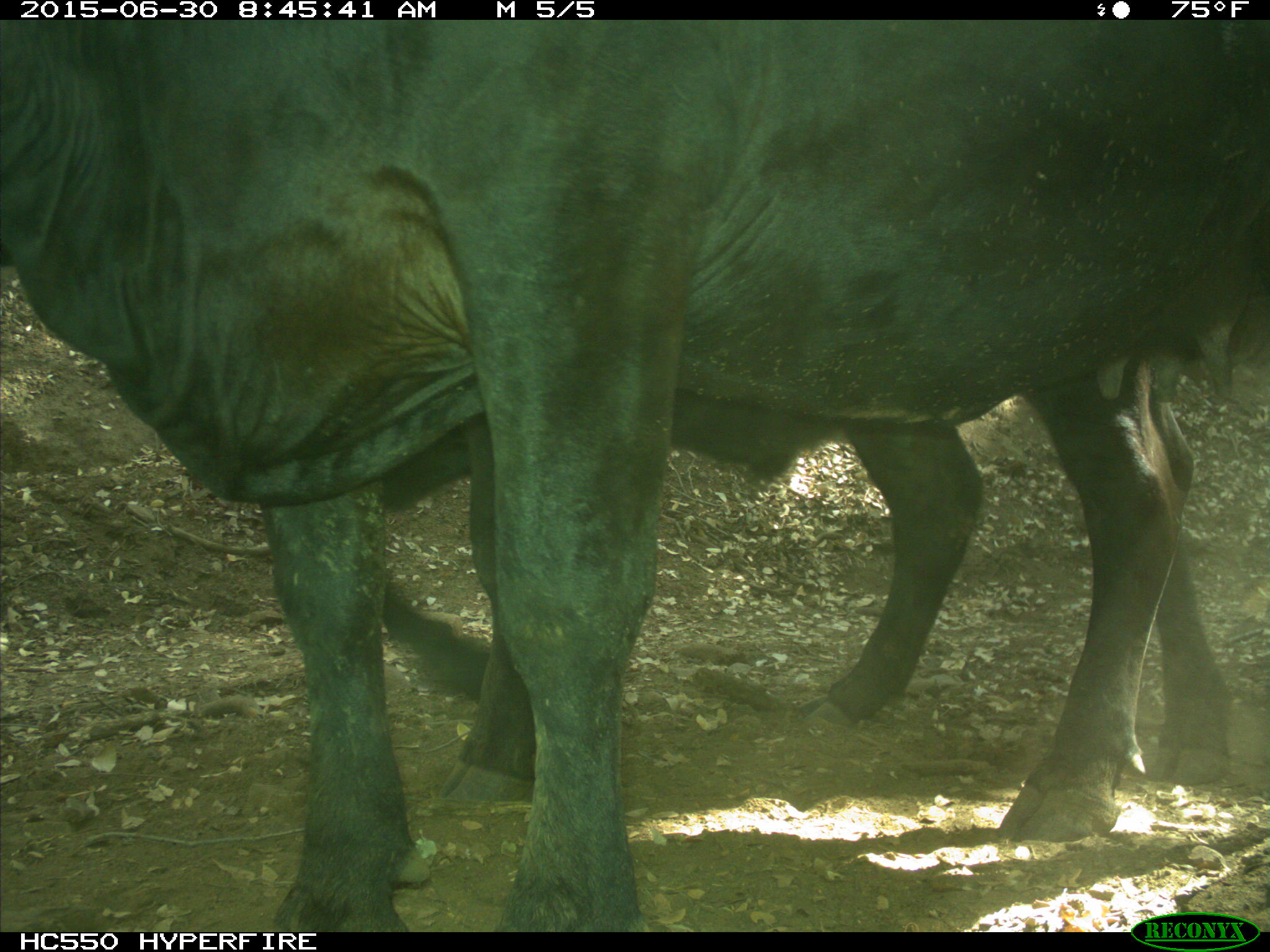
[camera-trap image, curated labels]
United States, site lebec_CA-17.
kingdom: Animalia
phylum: Chordata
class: Mammalia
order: Artiodactyla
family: Bovidae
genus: Bos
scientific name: Bos taurus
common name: domestic cow